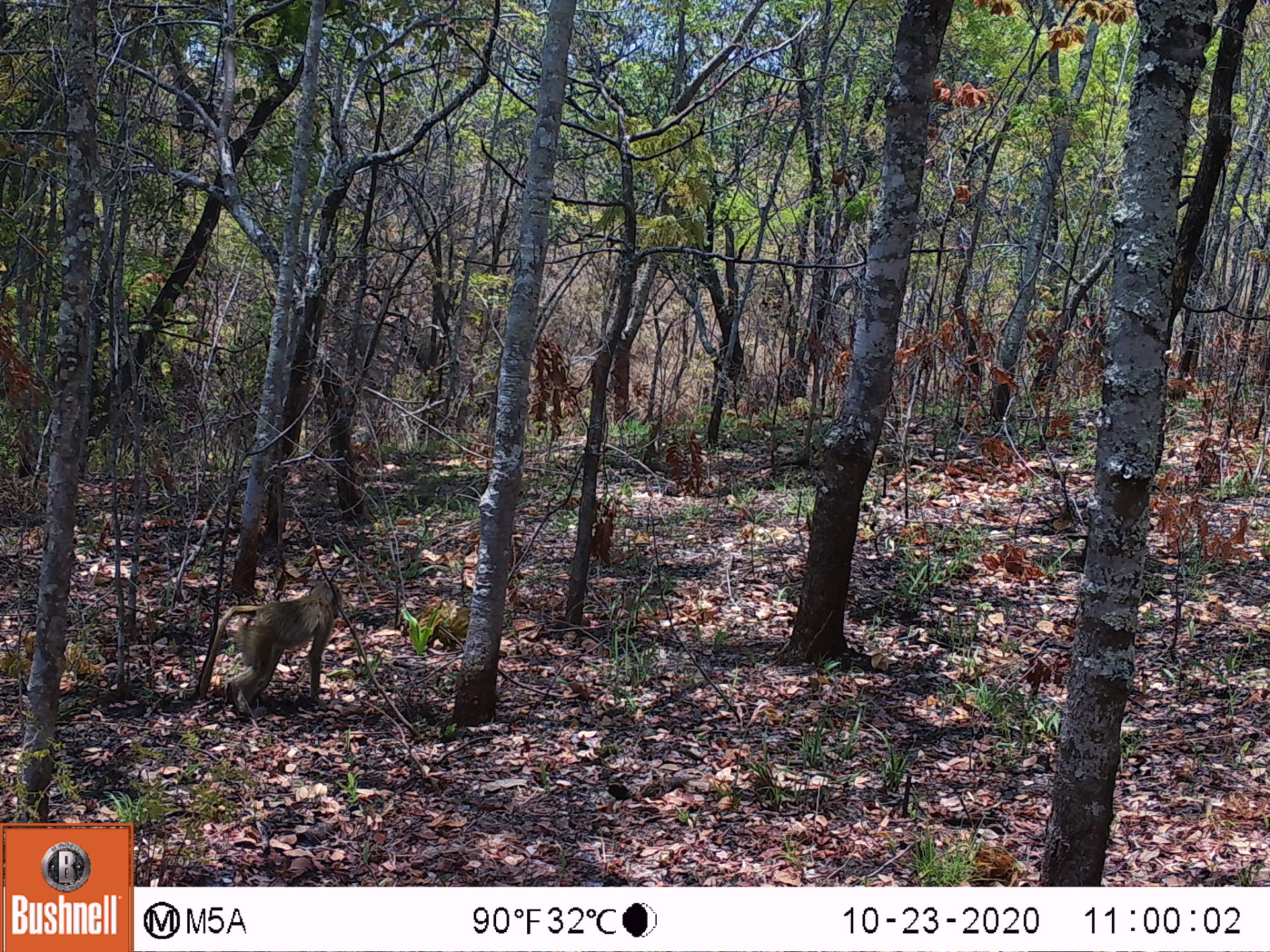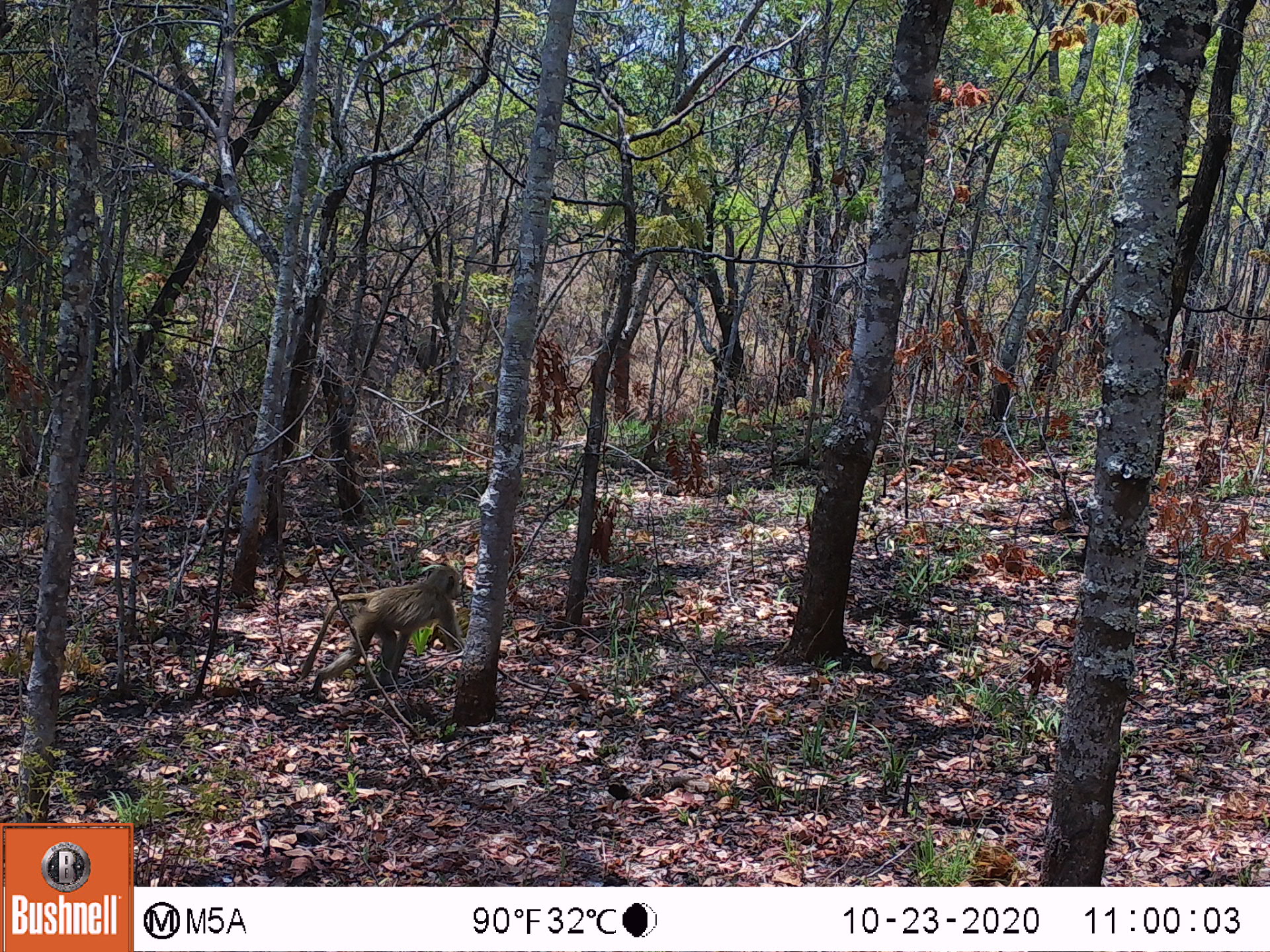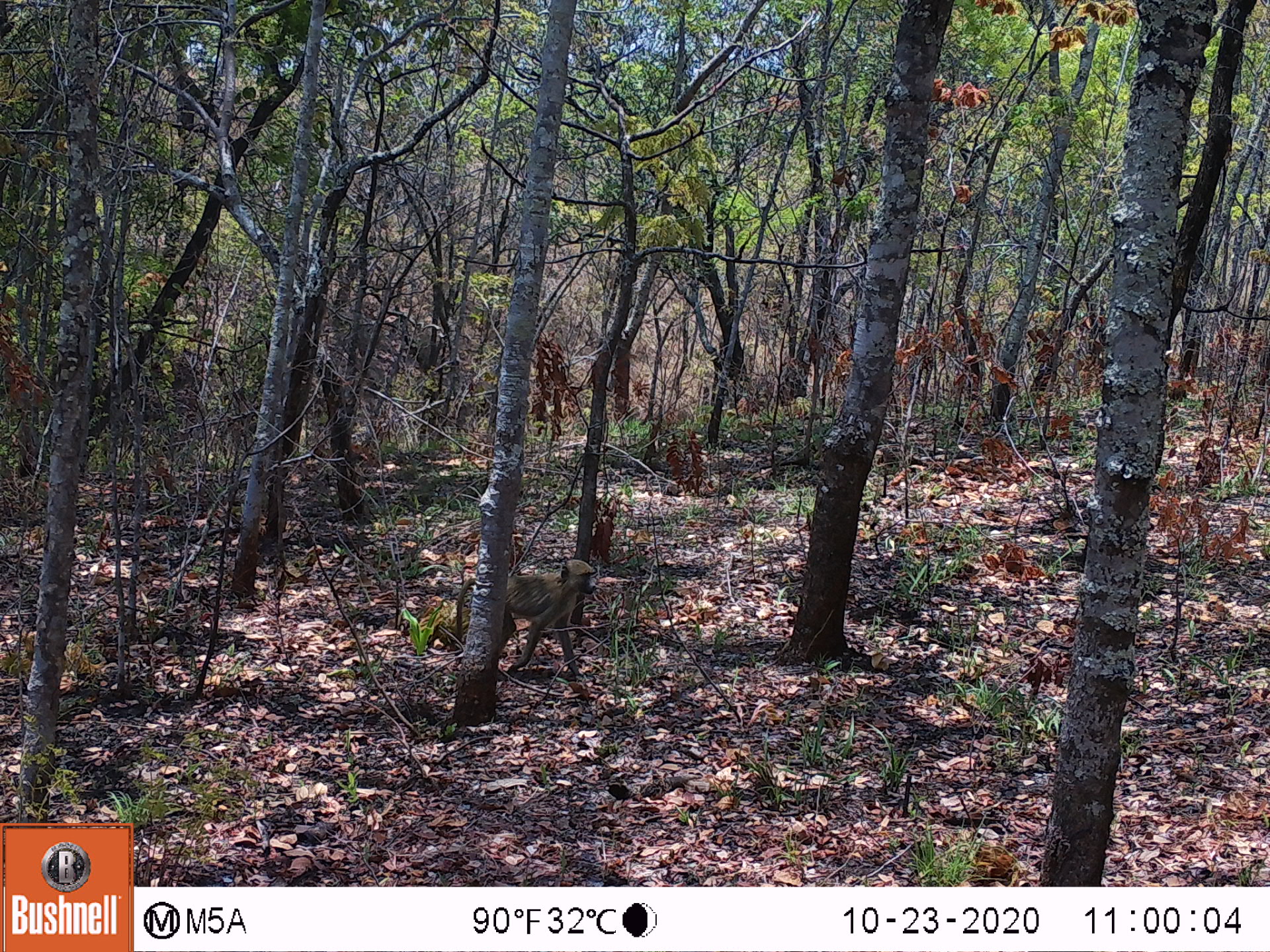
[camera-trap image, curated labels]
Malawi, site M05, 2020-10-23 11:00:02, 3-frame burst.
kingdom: Animalia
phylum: Chordata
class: Mammalia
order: Primates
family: Cercopithecidae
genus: Papio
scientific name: Papio cynocephalus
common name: yellow baboon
Yellow baboon (Papio cynocephalus), count 1.